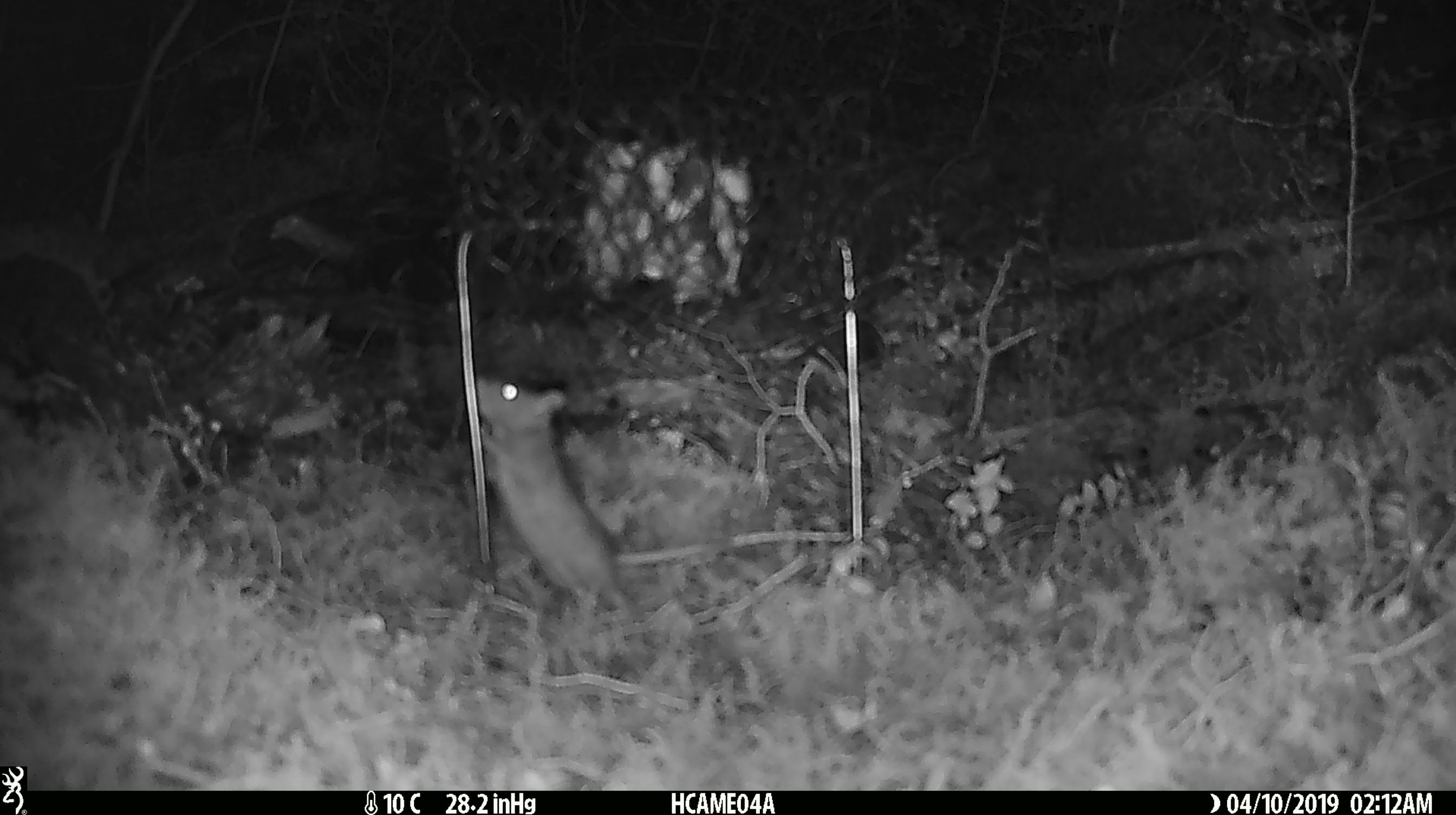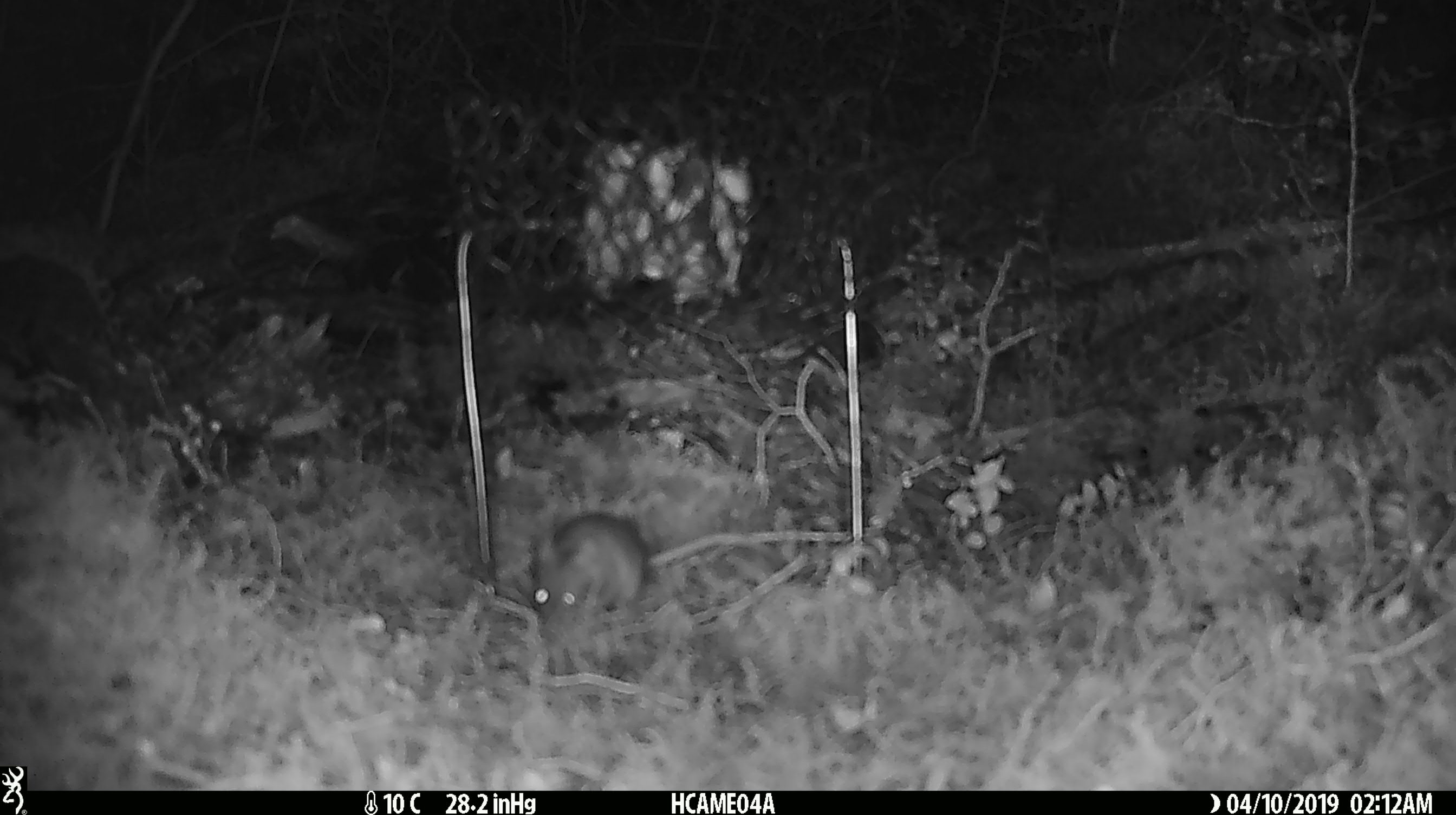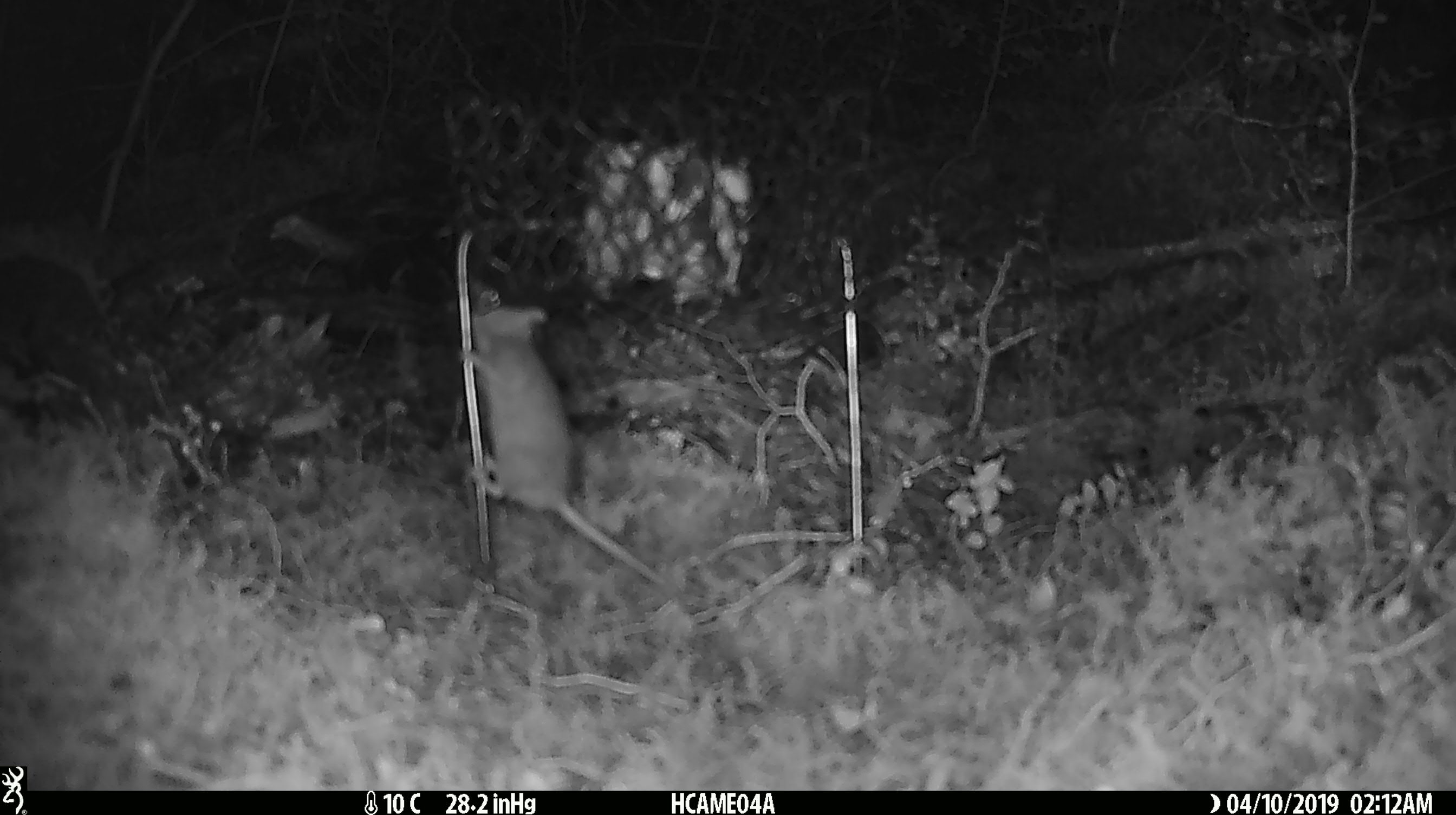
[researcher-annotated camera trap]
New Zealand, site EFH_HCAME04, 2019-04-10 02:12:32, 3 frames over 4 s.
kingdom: Animalia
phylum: Chordata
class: Mammalia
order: Rodentia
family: Muridae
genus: Mus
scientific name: Mus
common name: mouse